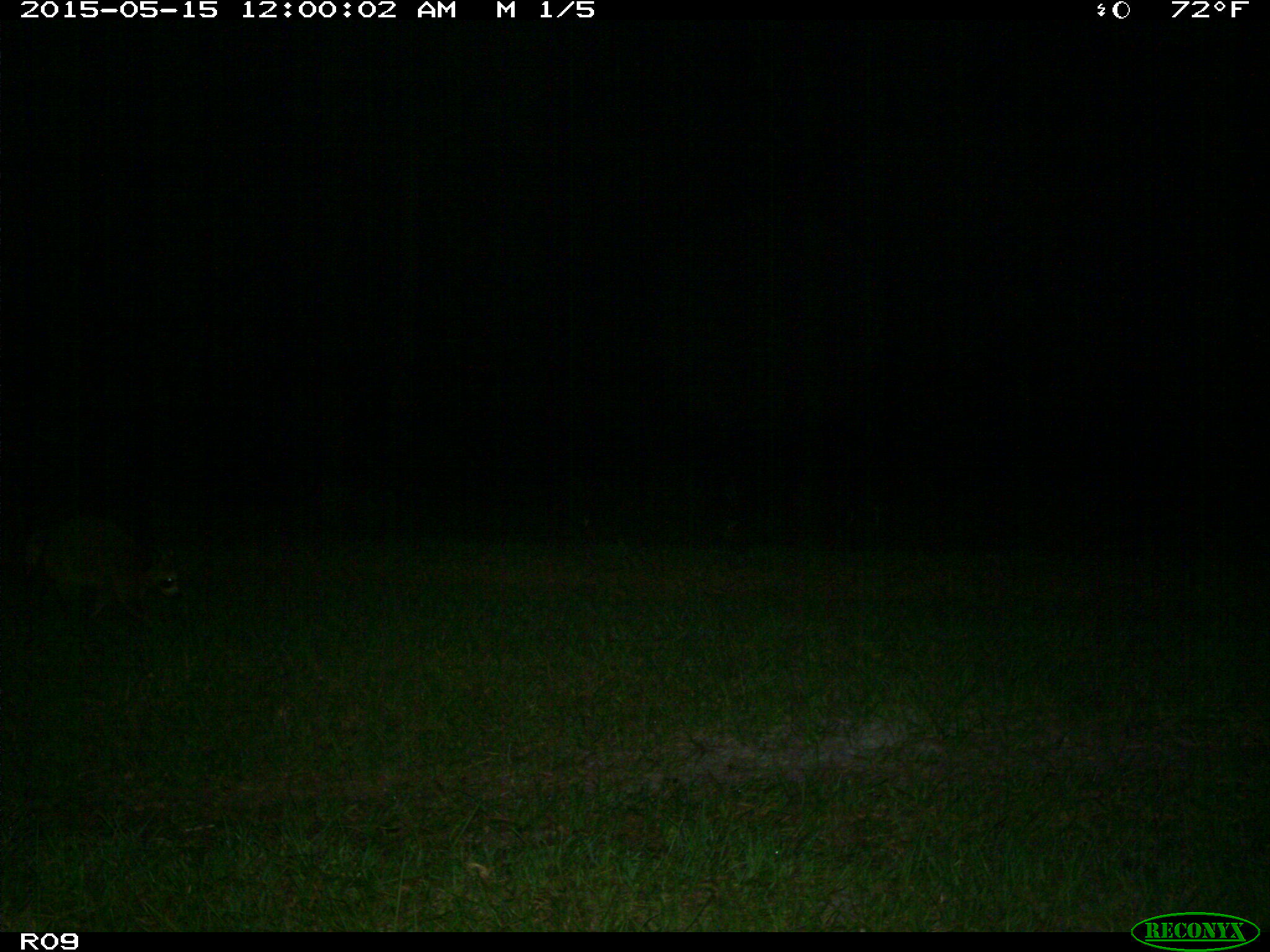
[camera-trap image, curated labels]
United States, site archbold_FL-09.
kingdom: Animalia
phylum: Chordata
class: Mammalia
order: Carnivora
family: Procyonidae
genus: Procyon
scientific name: Procyon lotor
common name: common raccoon